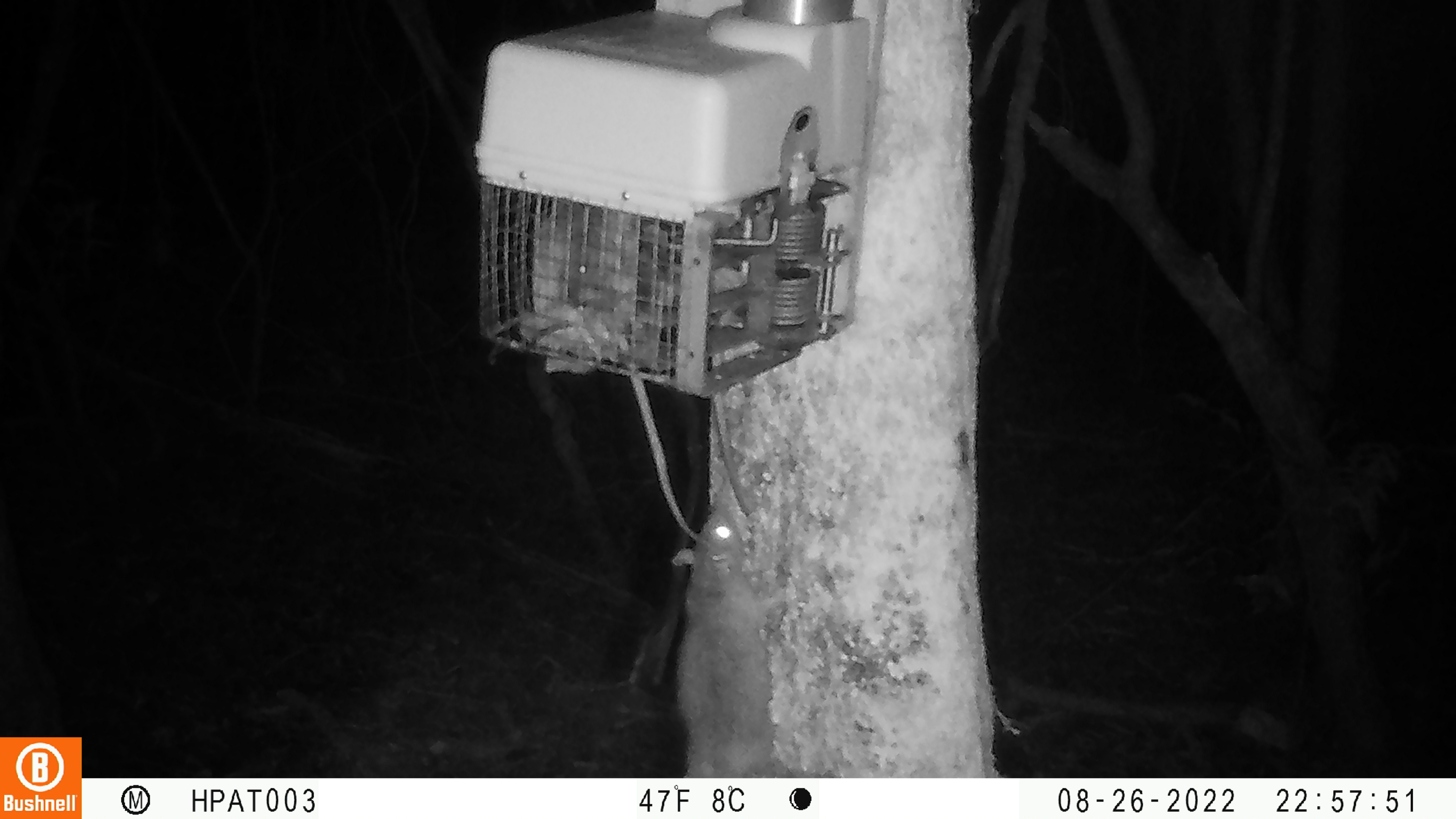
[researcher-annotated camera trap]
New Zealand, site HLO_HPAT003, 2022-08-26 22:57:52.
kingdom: Animalia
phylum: Chordata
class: Mammalia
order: Rodentia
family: Muridae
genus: Rattus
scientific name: Rattus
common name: rat